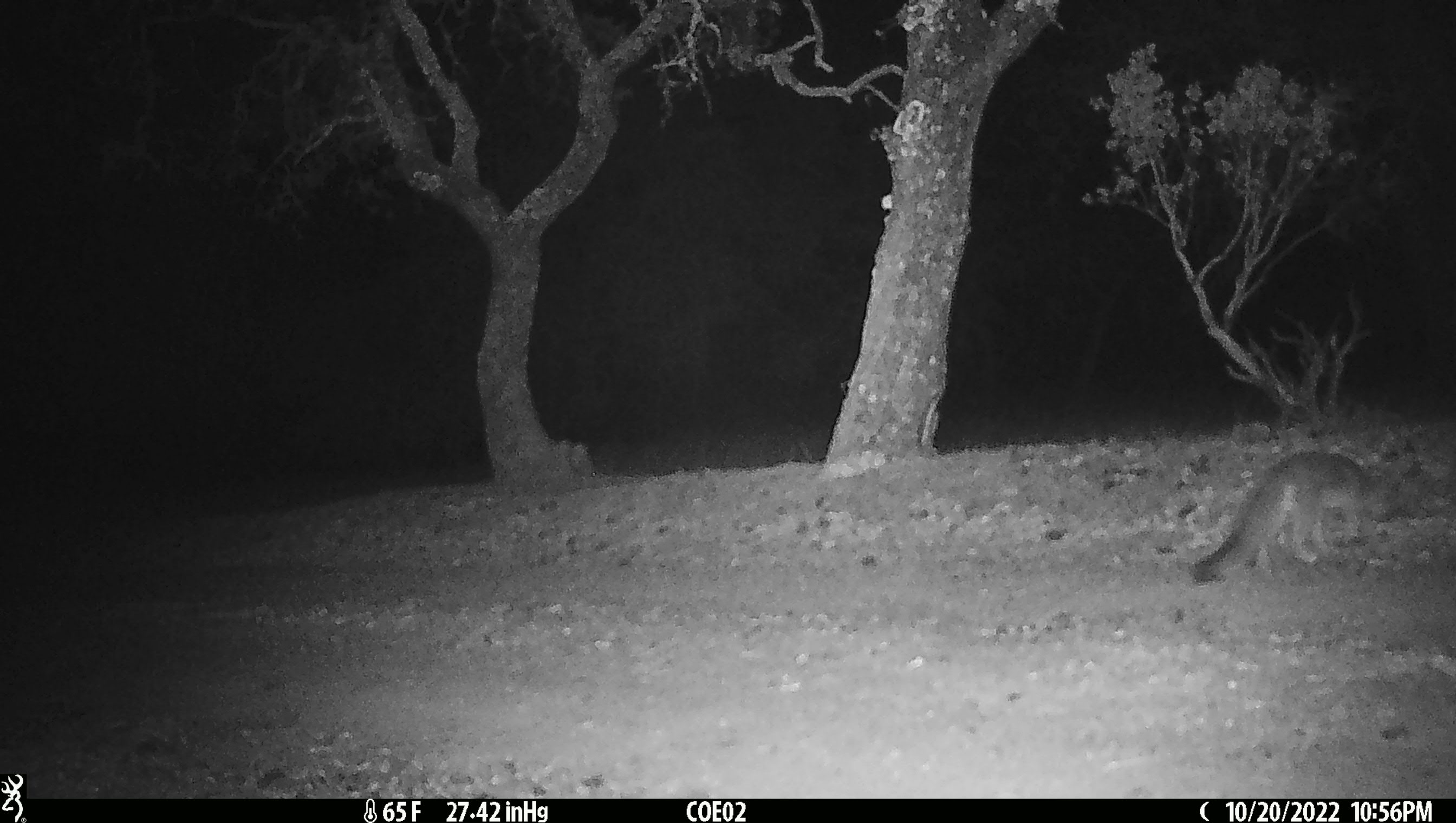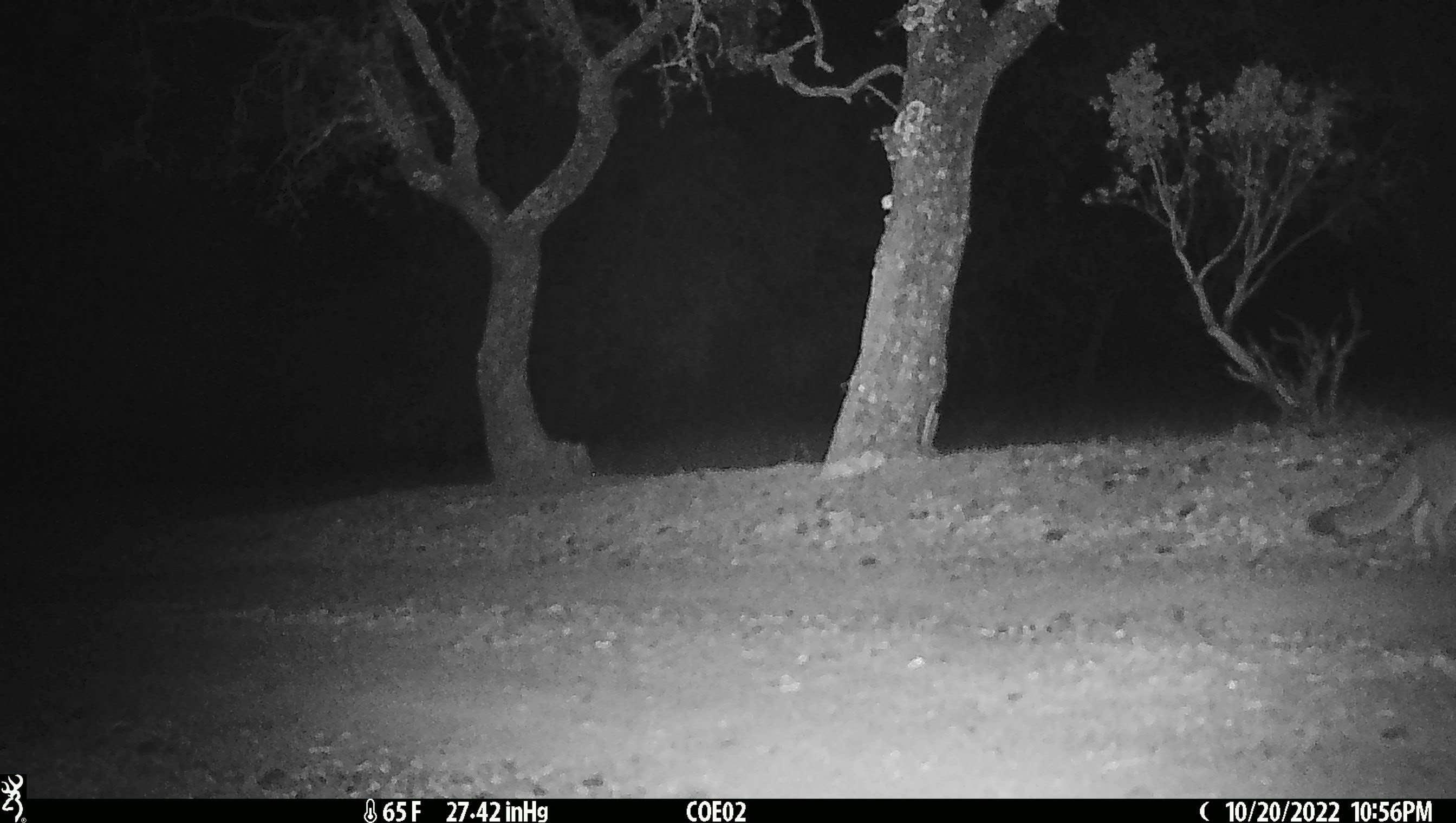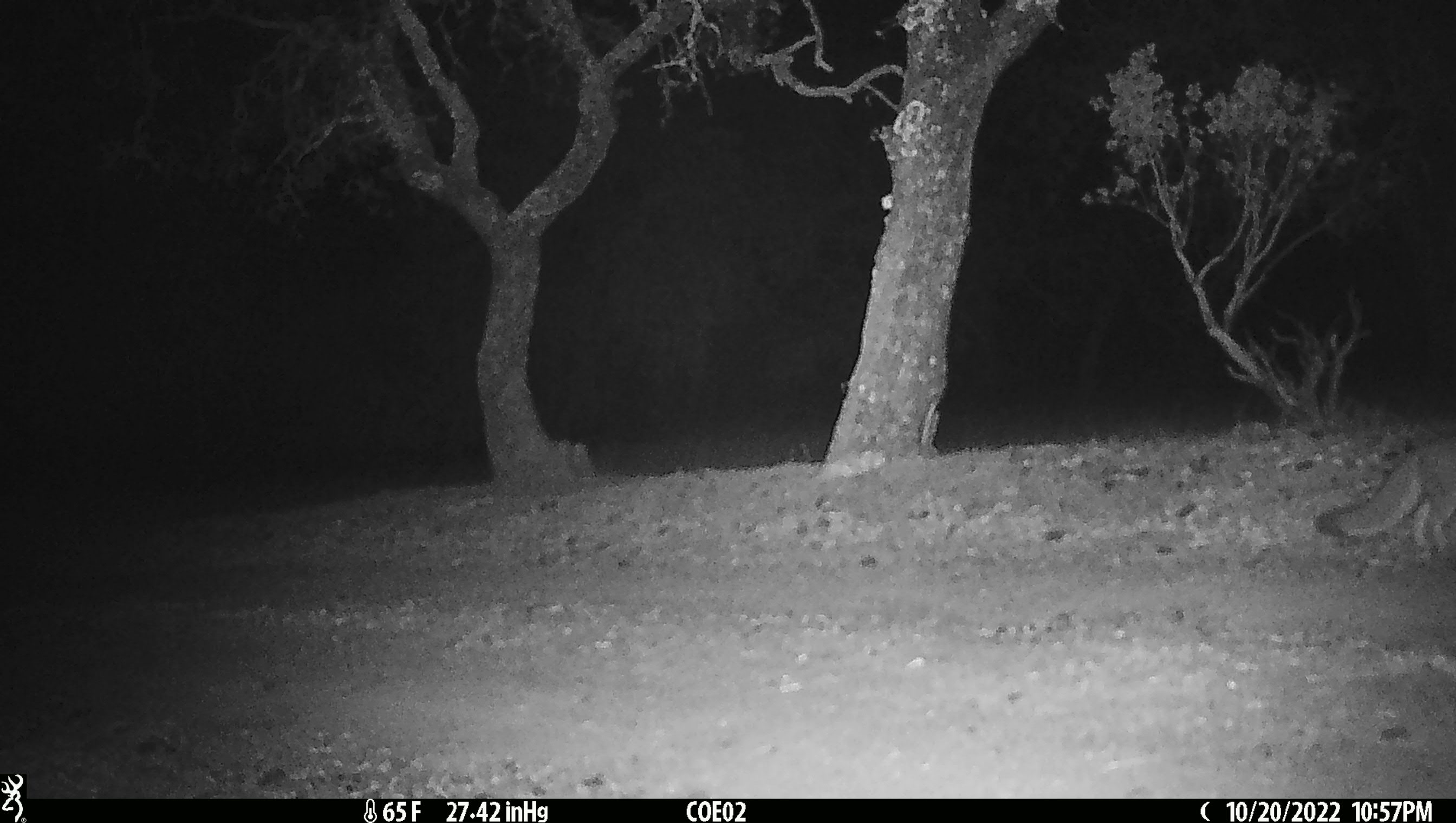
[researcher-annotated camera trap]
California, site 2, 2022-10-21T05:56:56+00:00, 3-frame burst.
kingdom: Animalia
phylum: Chordata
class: Mammalia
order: Carnivora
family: Canidae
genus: Urocyon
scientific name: Urocyon cinereoargenteus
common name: gray fox